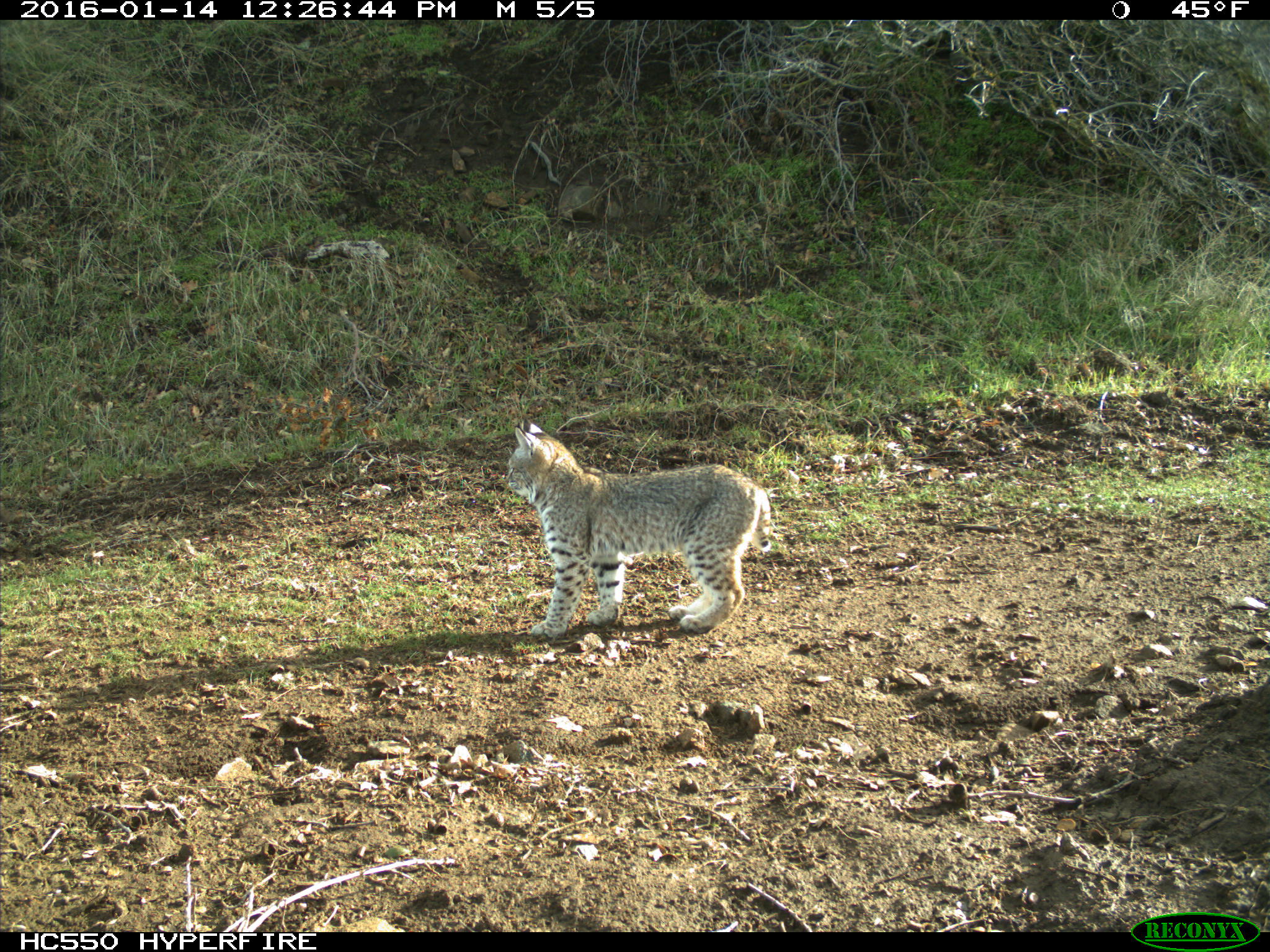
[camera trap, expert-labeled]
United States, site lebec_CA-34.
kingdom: Animalia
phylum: Chordata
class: Mammalia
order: Carnivora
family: Felidae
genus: Lynx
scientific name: Lynx rufus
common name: bobcat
Lynx rufus (bobcat).